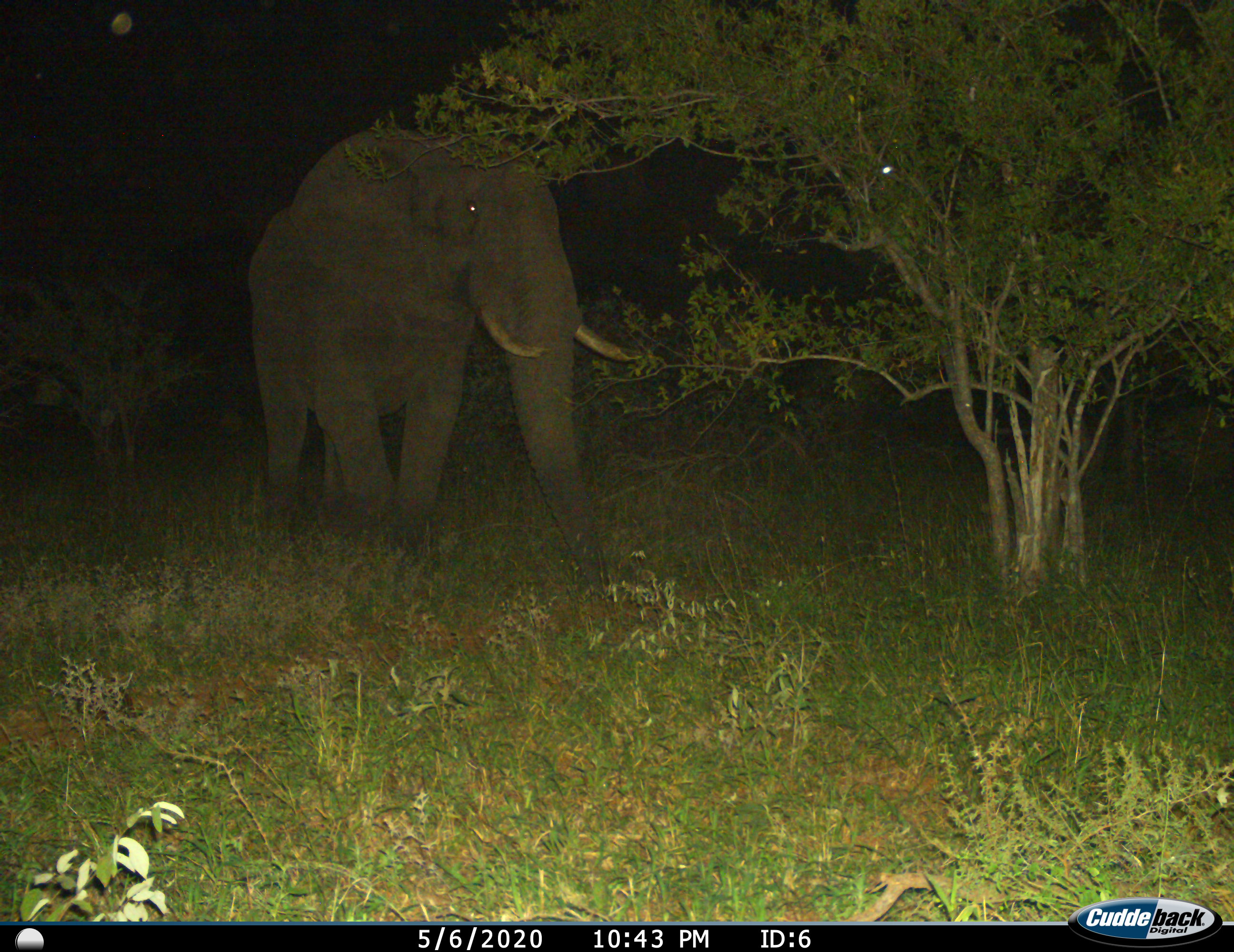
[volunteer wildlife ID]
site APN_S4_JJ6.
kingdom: Animalia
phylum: Chordata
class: Mammalia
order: Proboscidea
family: Elephantidae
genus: Loxodonta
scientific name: Loxodonta africana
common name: african bush elephant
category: elephant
Elephant (african bush elephant) (Loxodonta africana), count 1. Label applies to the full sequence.